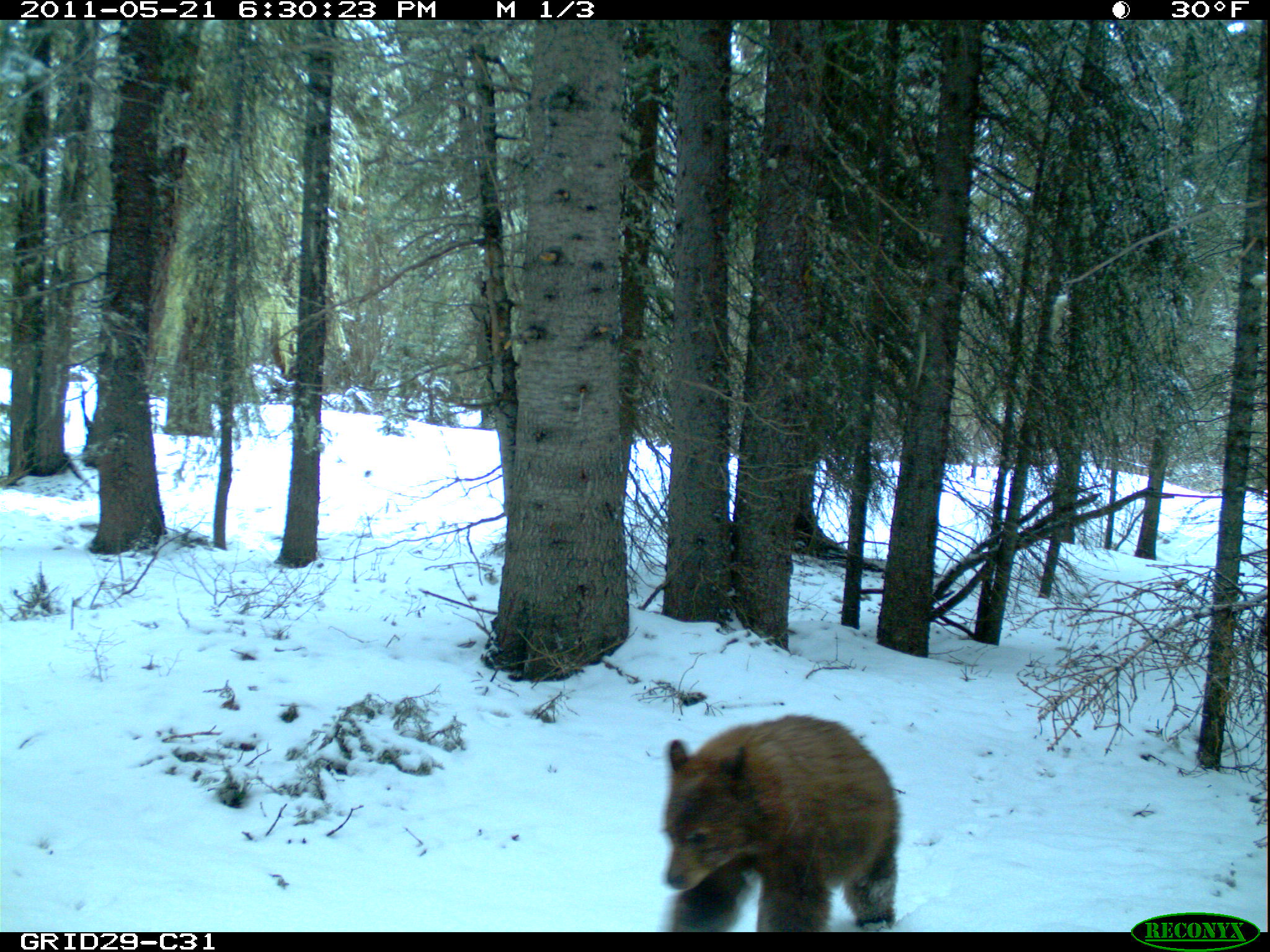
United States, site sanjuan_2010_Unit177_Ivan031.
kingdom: Animalia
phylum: Chordata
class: Mammalia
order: Carnivora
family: Ursidae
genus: Ursus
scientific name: Ursus americanus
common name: american black bear